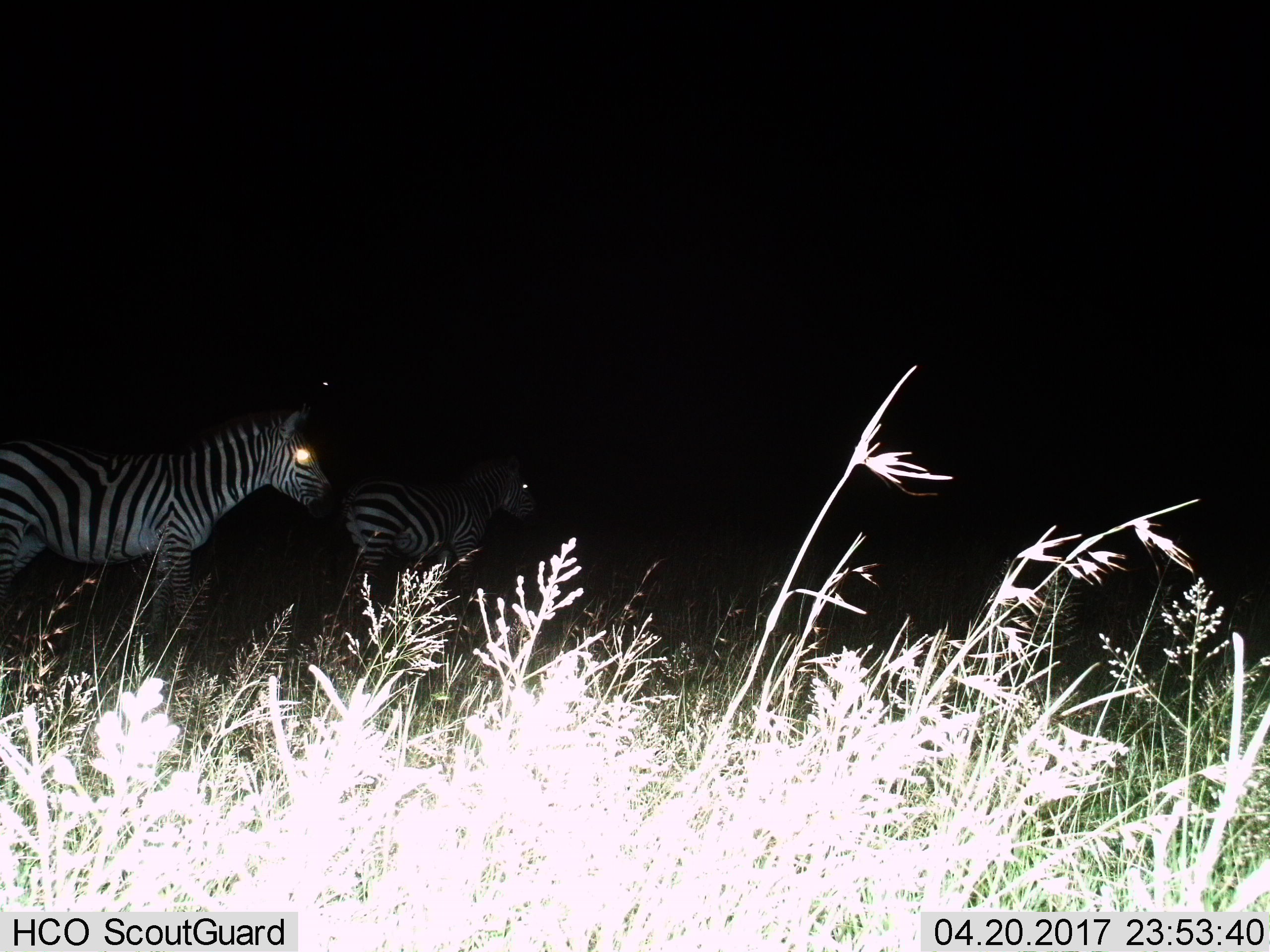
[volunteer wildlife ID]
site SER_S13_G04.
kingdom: Animalia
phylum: Chordata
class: Mammalia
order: Perissodactyla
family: Equidae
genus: Equus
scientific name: Equus quagga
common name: plains zebra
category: zebraplains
Zebraplains (plains zebra) (Equus quagga), count 2. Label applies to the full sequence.